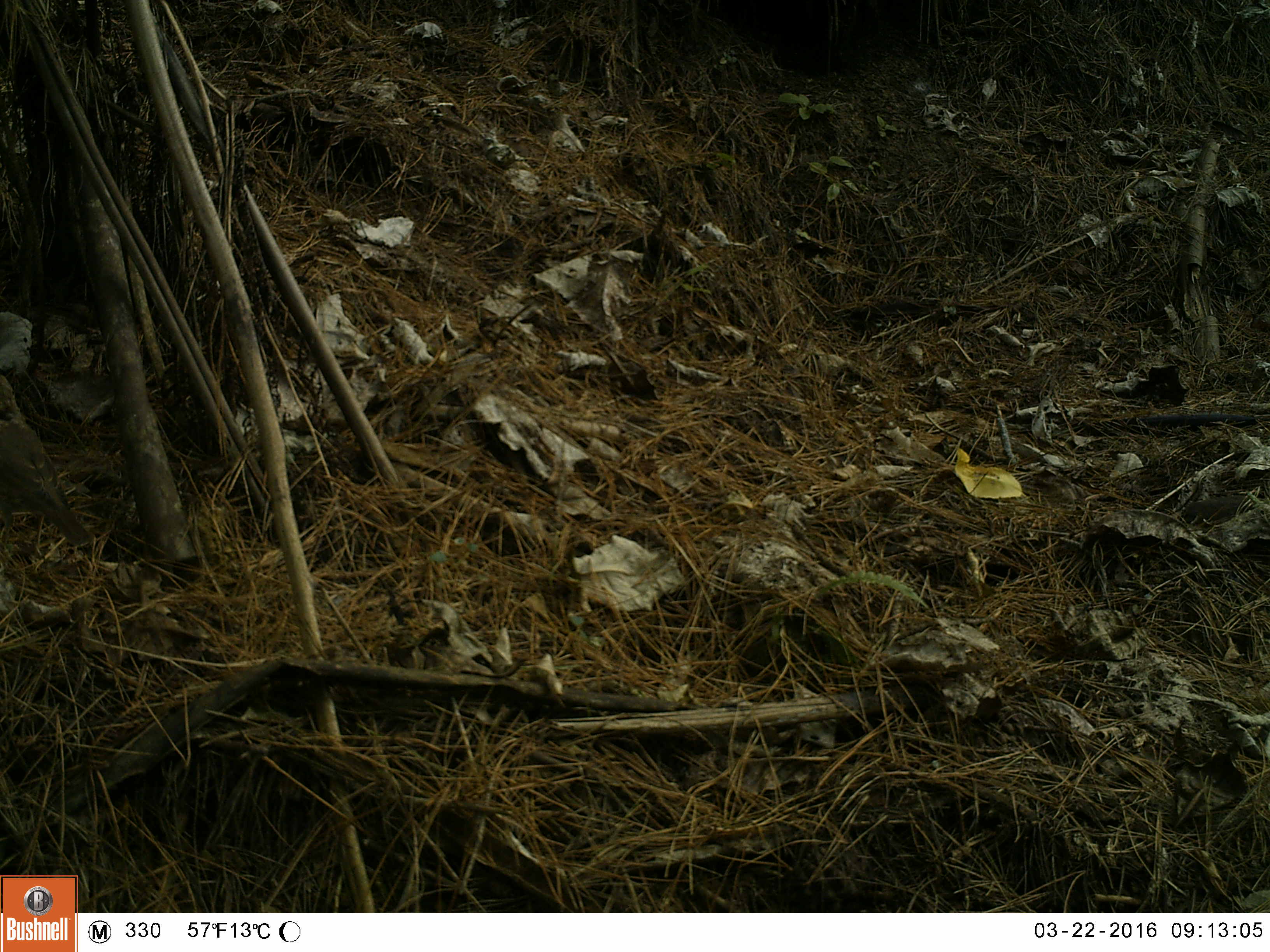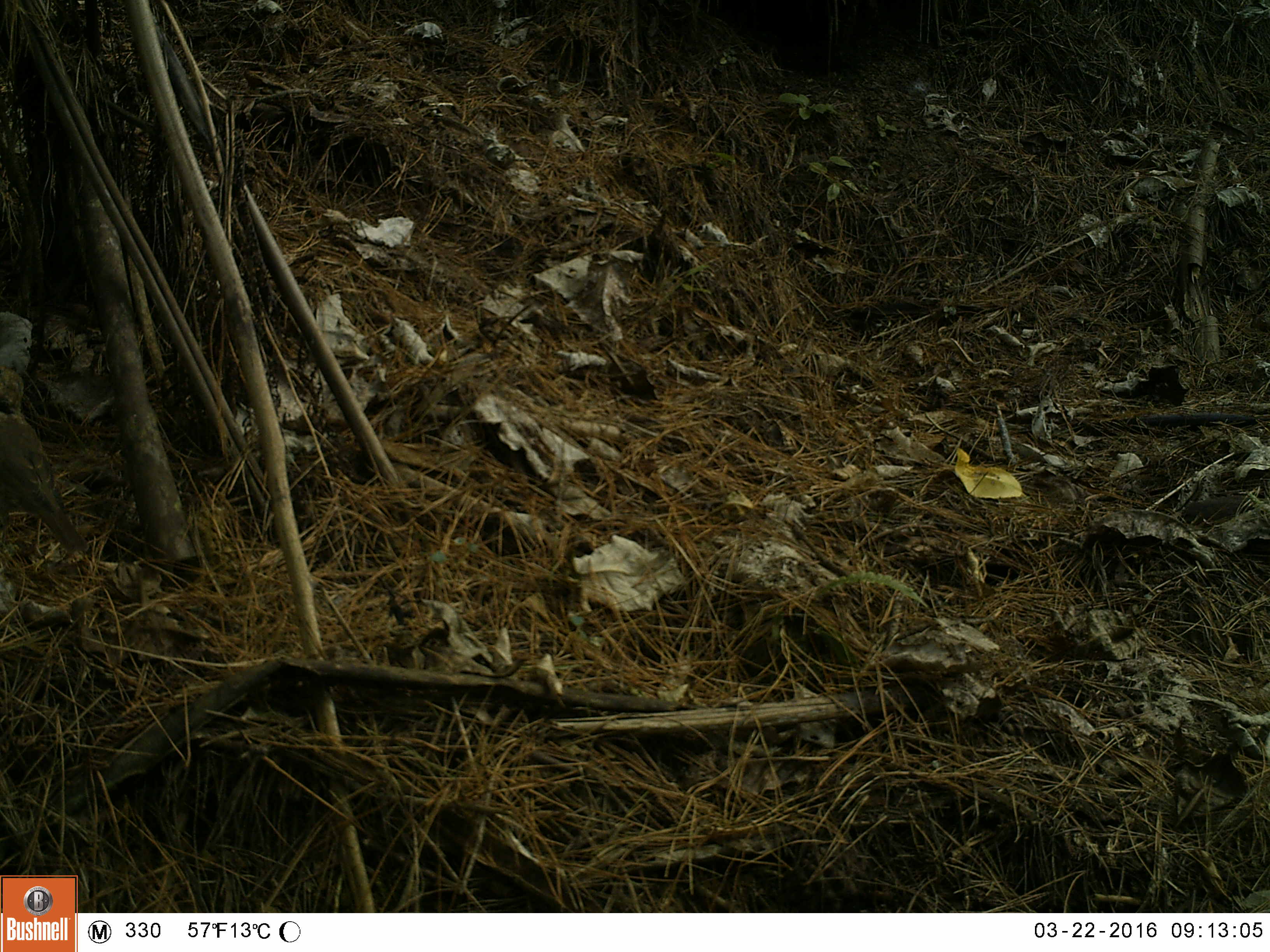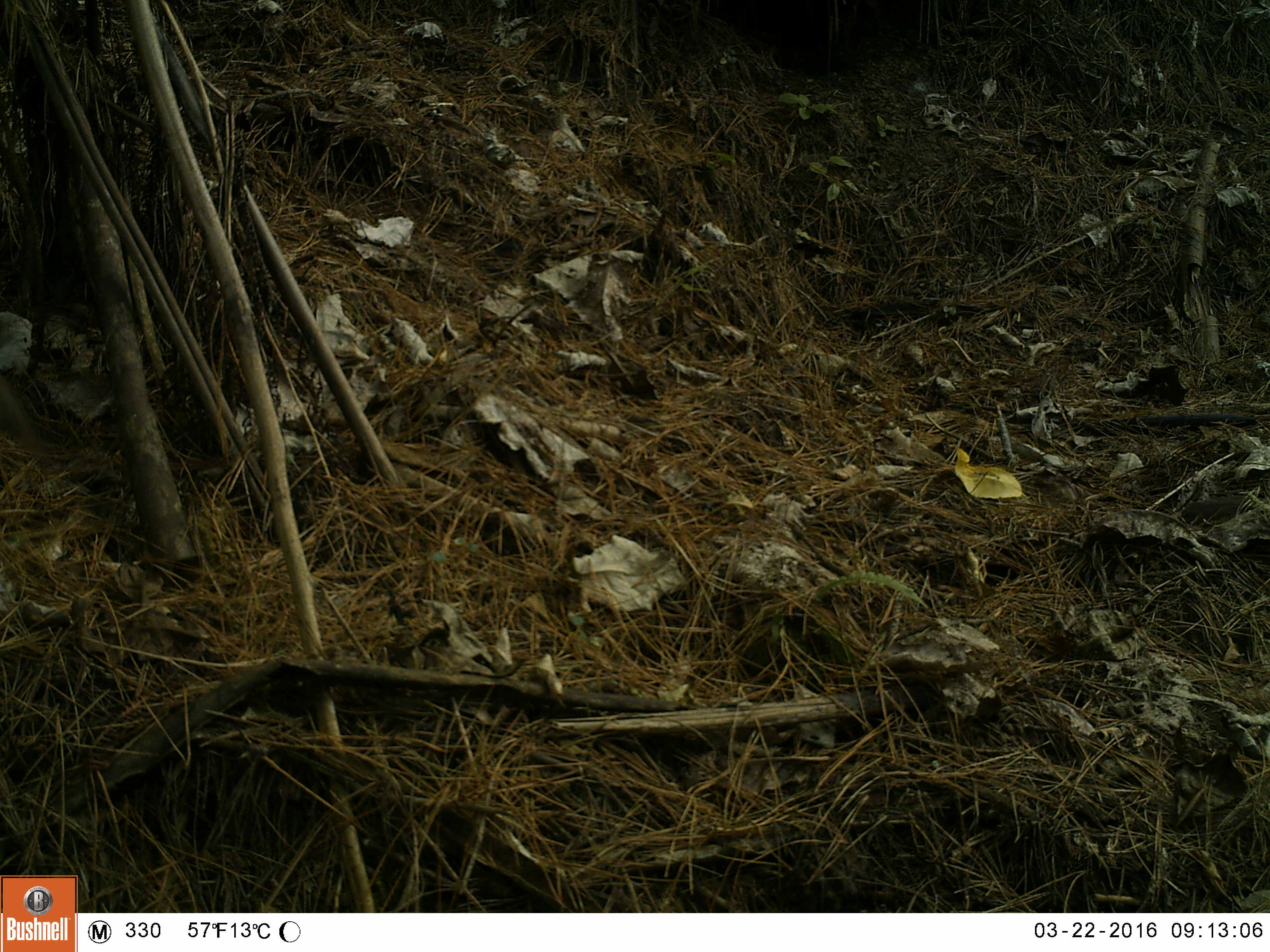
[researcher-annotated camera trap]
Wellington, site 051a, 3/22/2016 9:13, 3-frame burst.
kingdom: Animalia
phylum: Chordata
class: Aves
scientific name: Aves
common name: bird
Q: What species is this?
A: Bird (Aves).